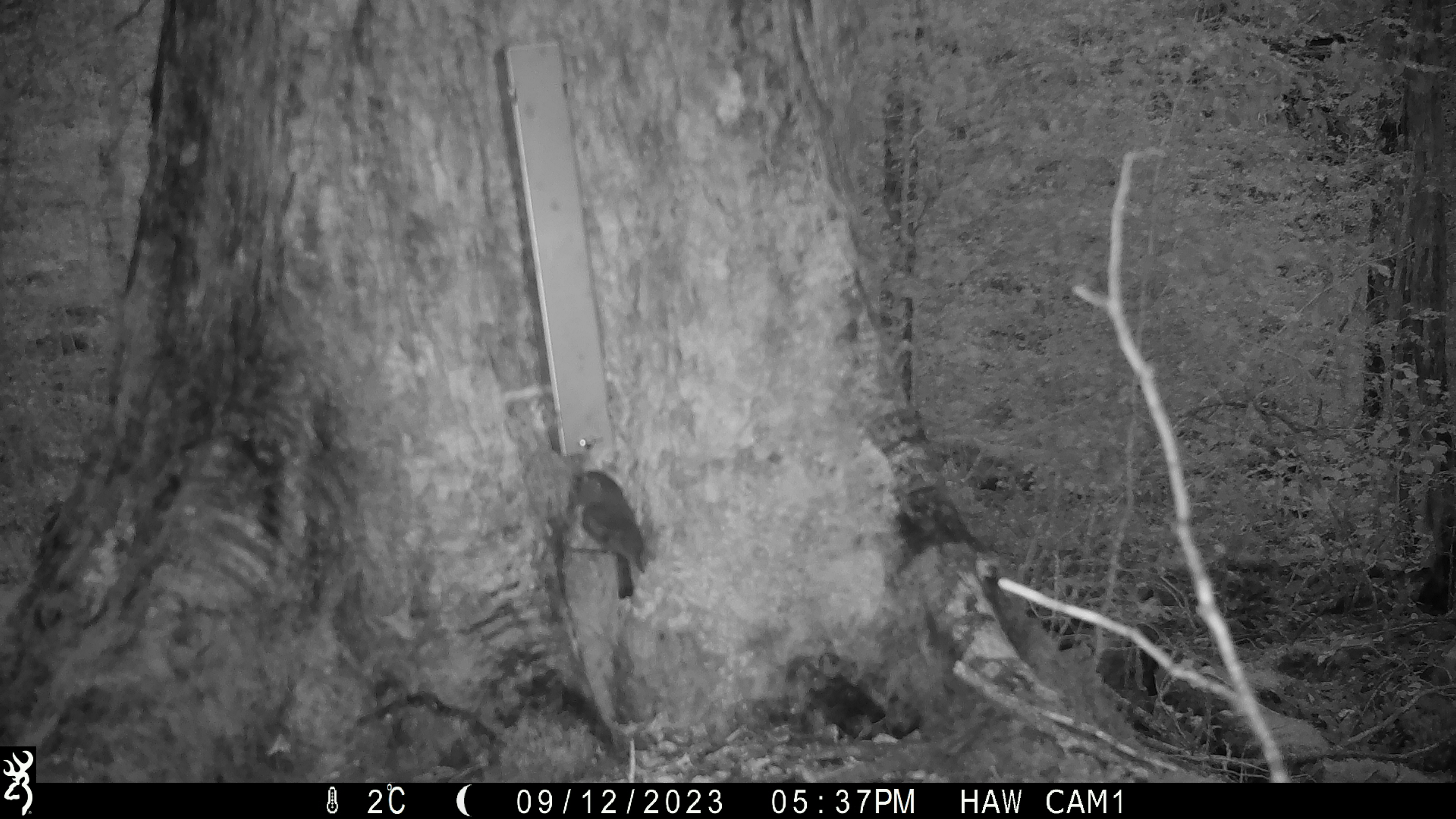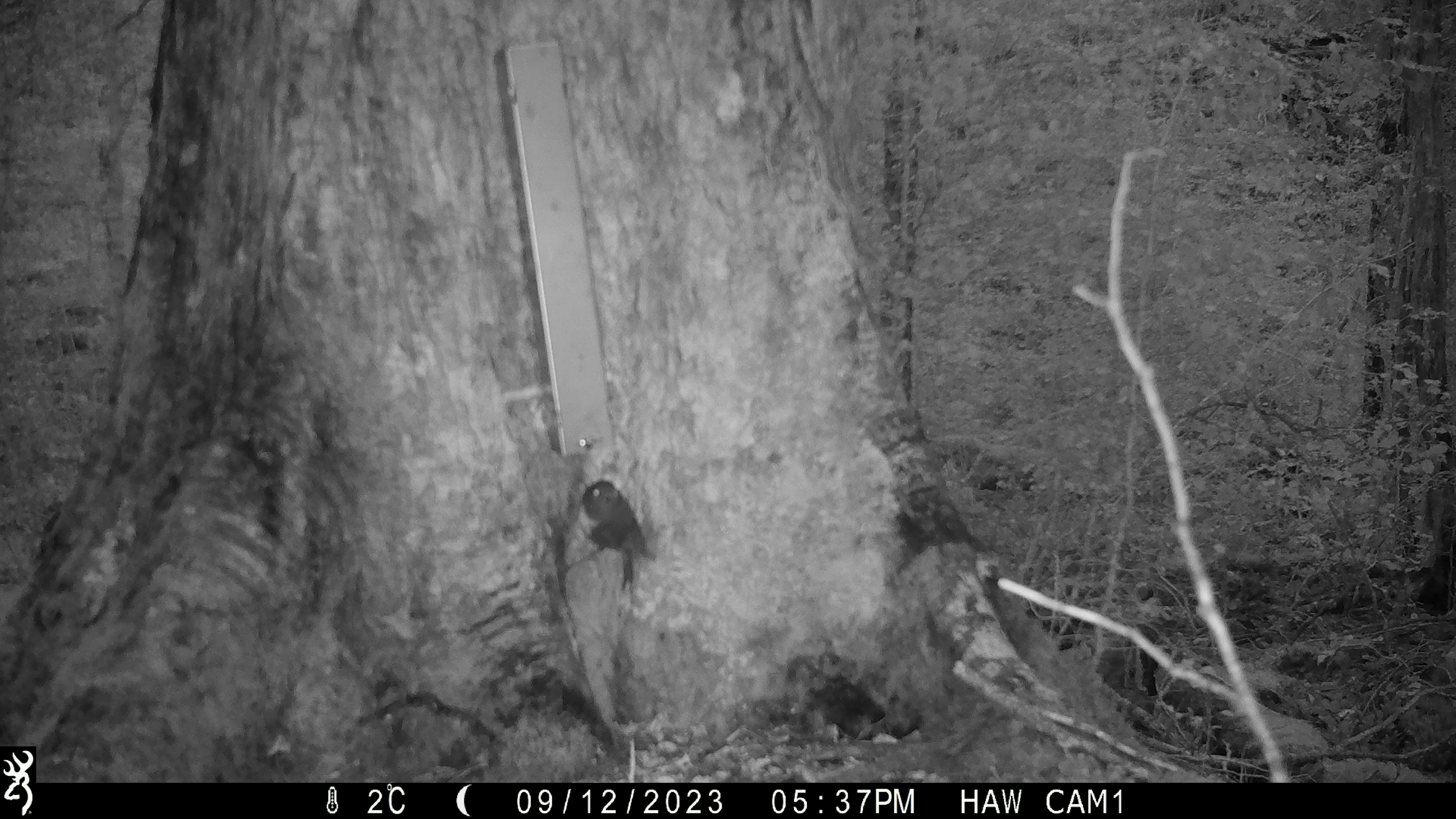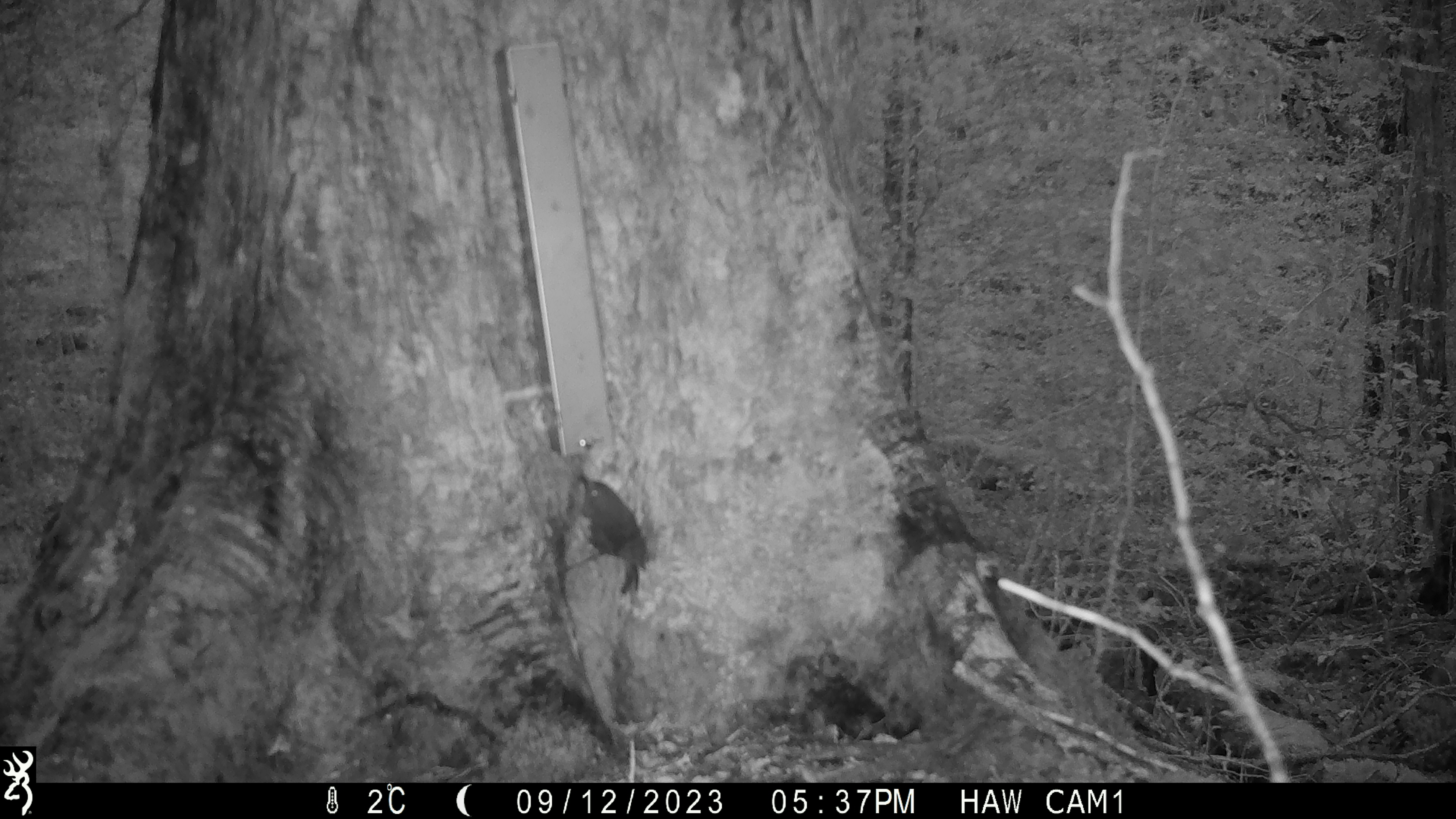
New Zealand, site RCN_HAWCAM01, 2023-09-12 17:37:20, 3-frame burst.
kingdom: Animalia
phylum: Chordata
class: Aves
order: Passeriformes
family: Petroicidae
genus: Petroica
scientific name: Petroica australis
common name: new zealand robin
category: robin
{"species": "robin (new zealand robin) (Petroica australis)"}